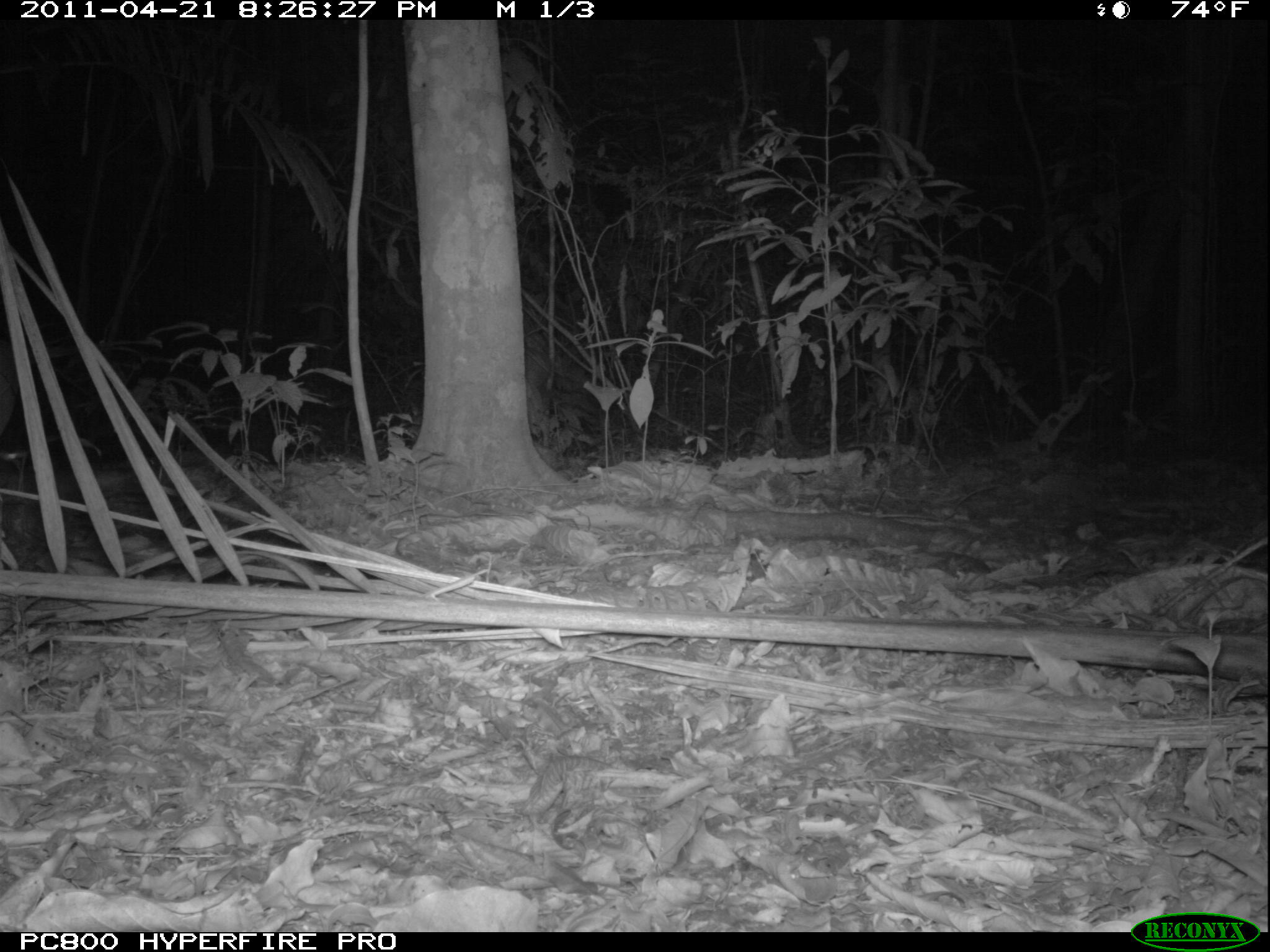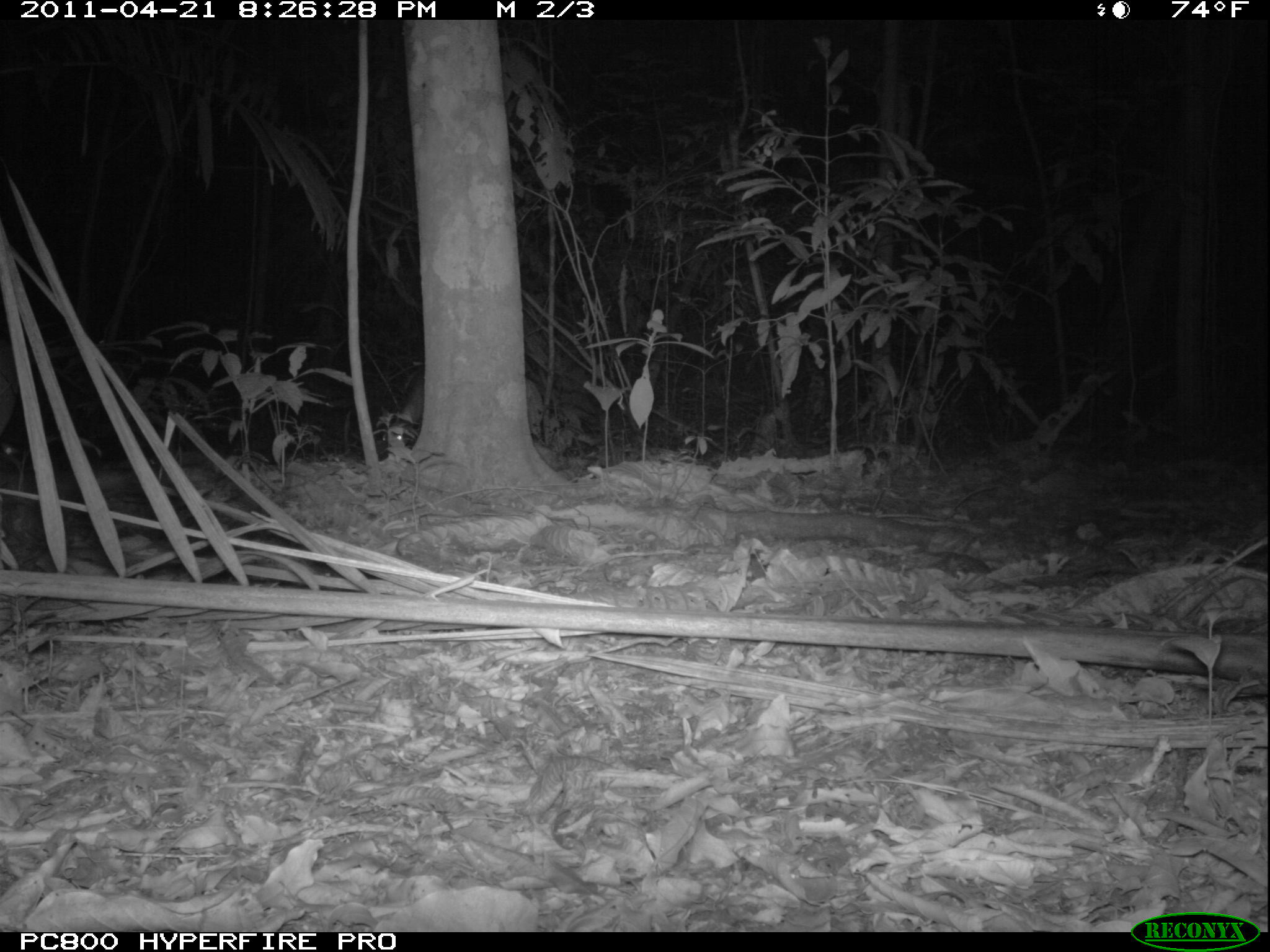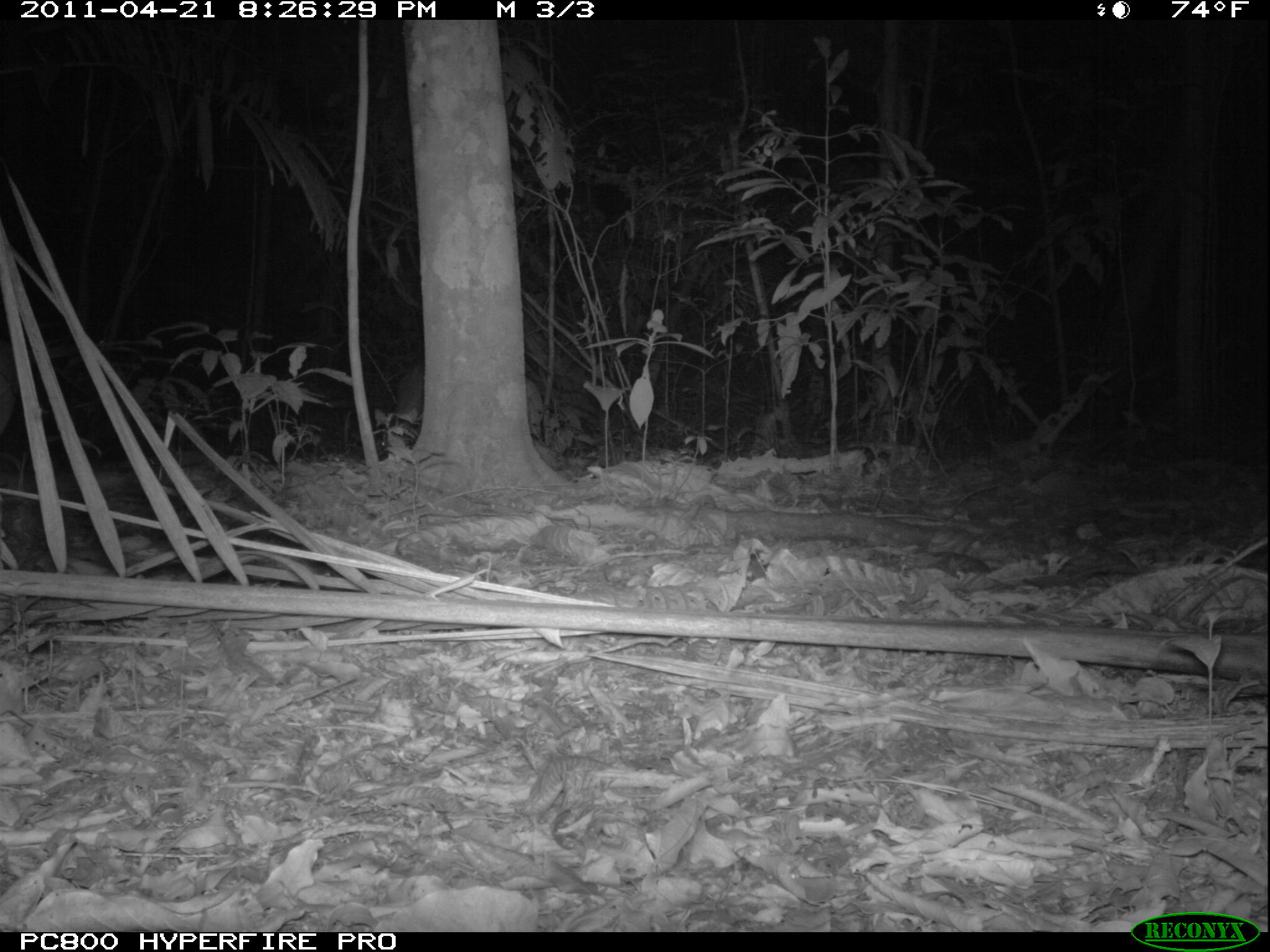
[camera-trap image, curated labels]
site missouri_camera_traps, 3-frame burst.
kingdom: Animalia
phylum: Chordata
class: Mammalia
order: Artiodactyla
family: Cervidae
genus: Mazama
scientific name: Mazama americana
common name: red brocket deer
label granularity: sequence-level